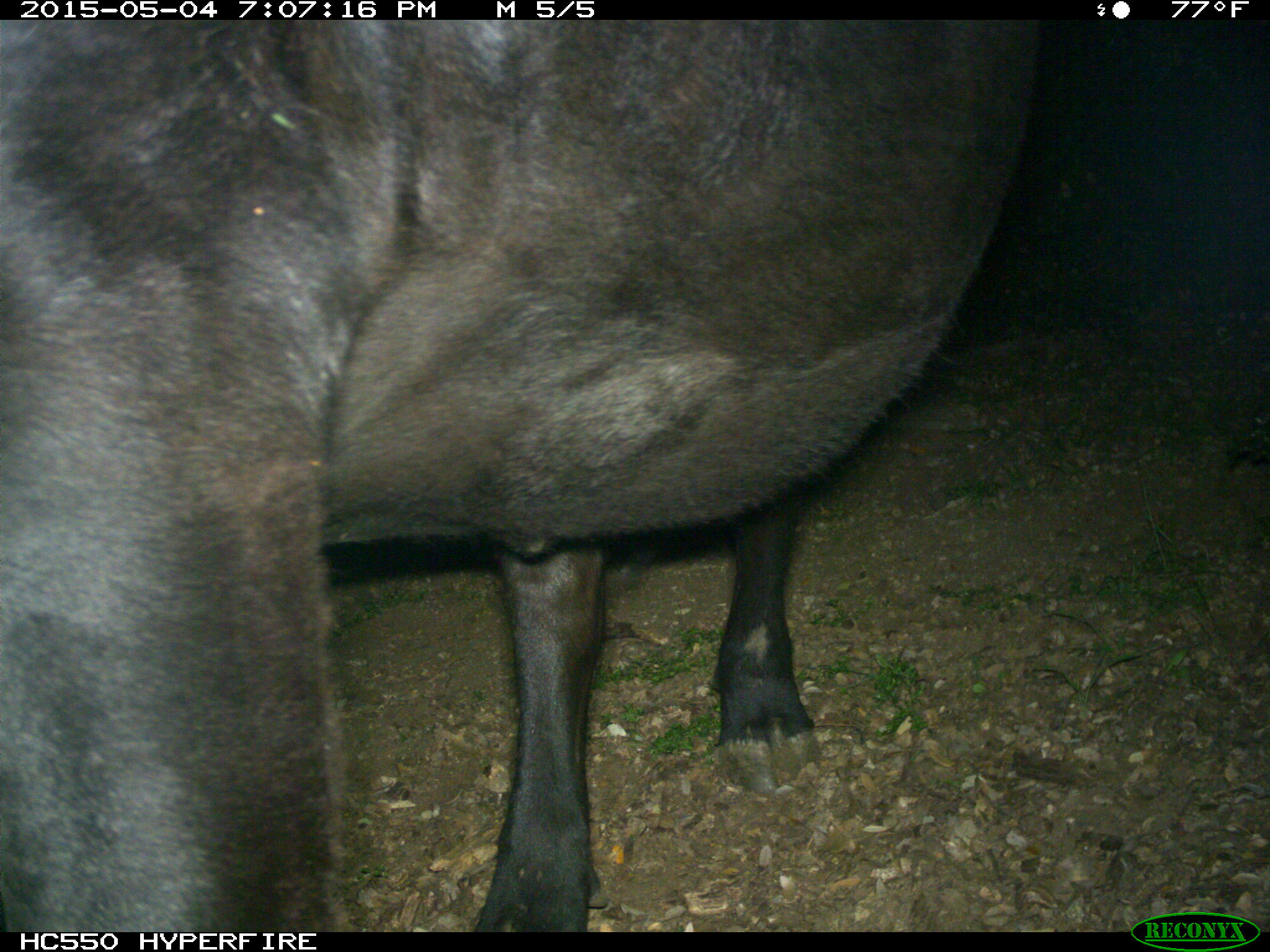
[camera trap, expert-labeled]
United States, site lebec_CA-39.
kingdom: Animalia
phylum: Chordata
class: Mammalia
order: Artiodactyla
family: Bovidae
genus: Bos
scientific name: Bos taurus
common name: domestic cow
Bos taurus (domestic cow).